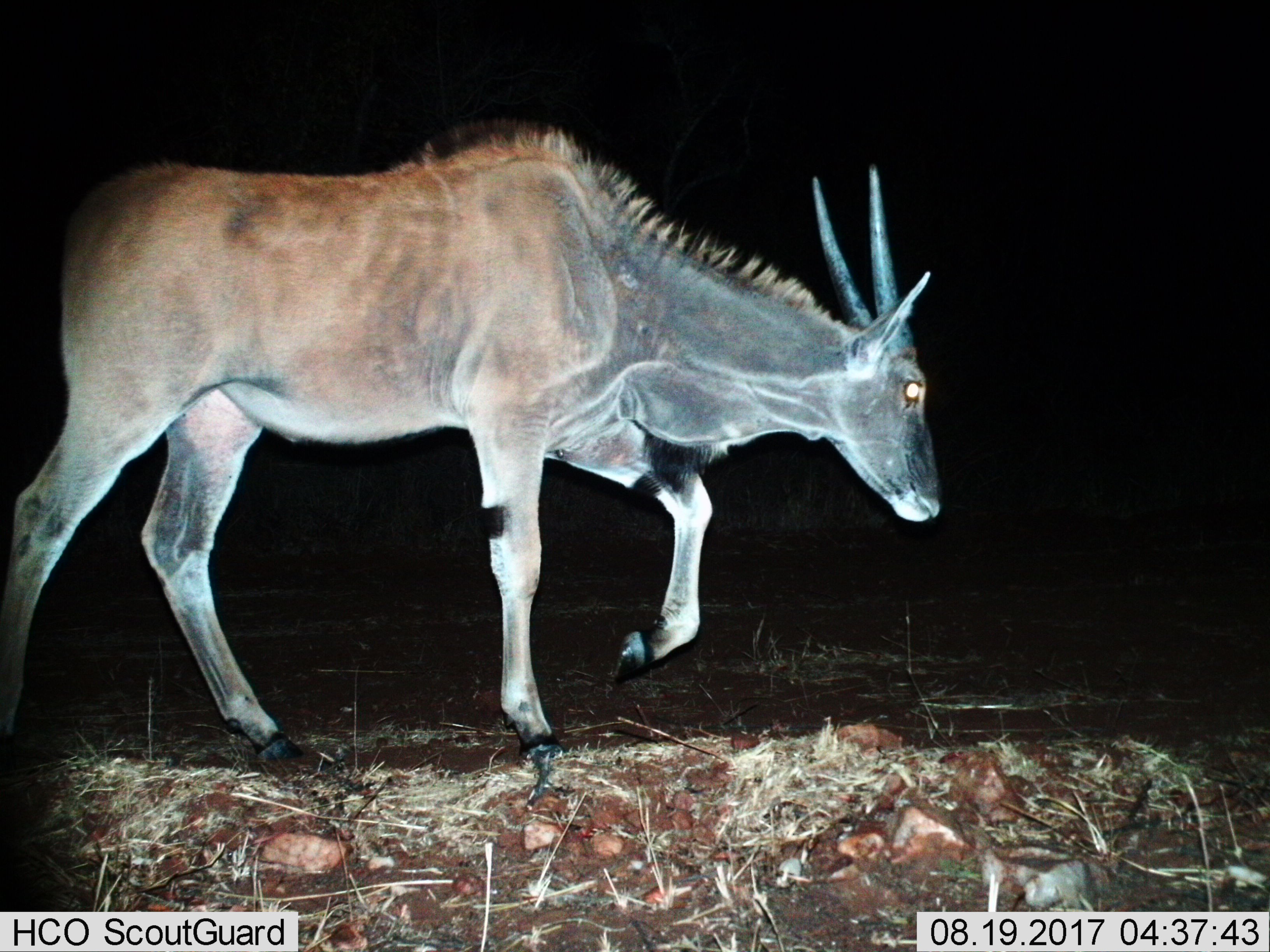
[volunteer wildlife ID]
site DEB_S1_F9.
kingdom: Animalia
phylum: Chordata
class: Mammalia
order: Artiodactyla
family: Bovidae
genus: Tragelaphus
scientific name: Tragelaphus oryx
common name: eland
Eland (Tragelaphus oryx), count 1. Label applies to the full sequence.